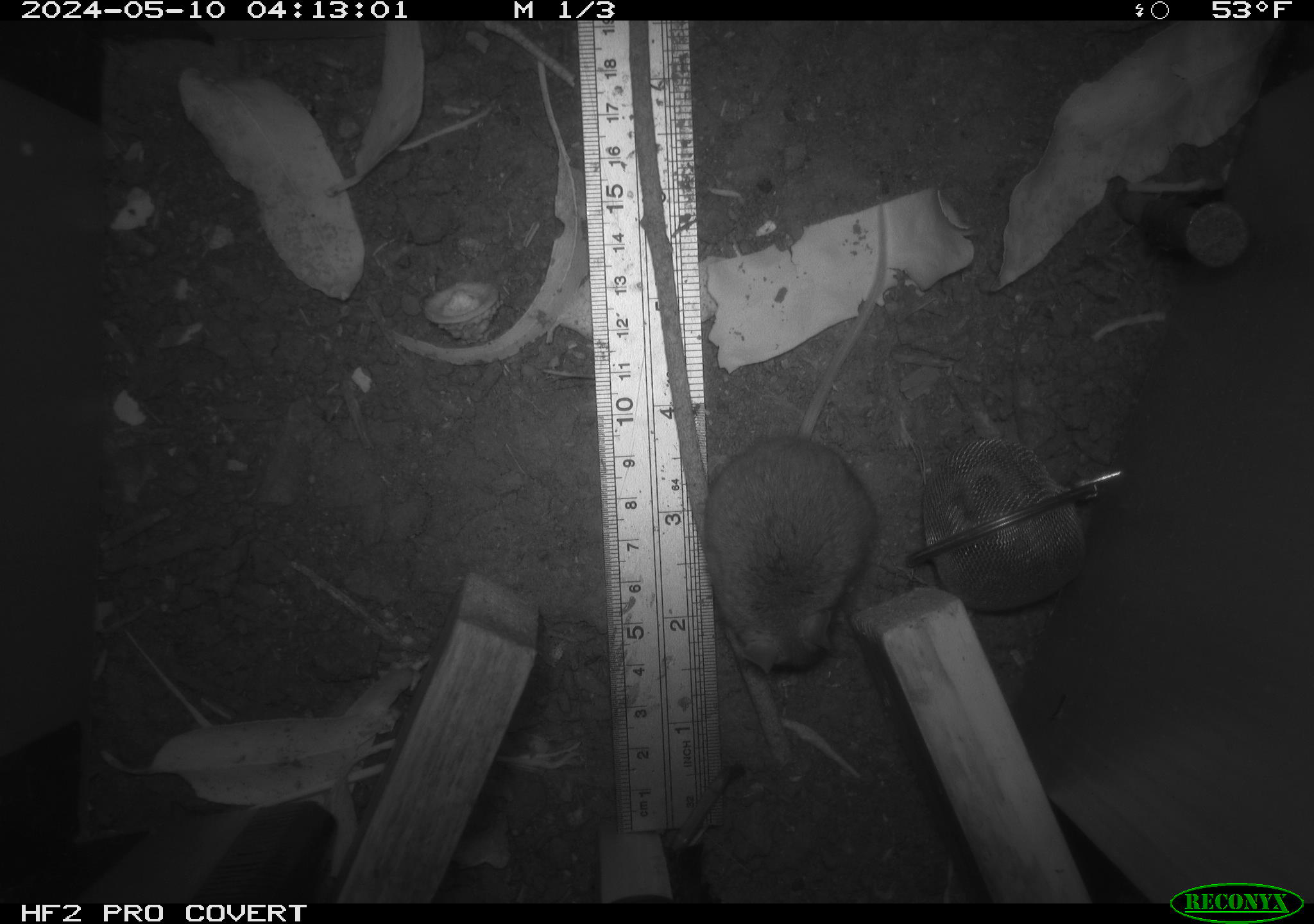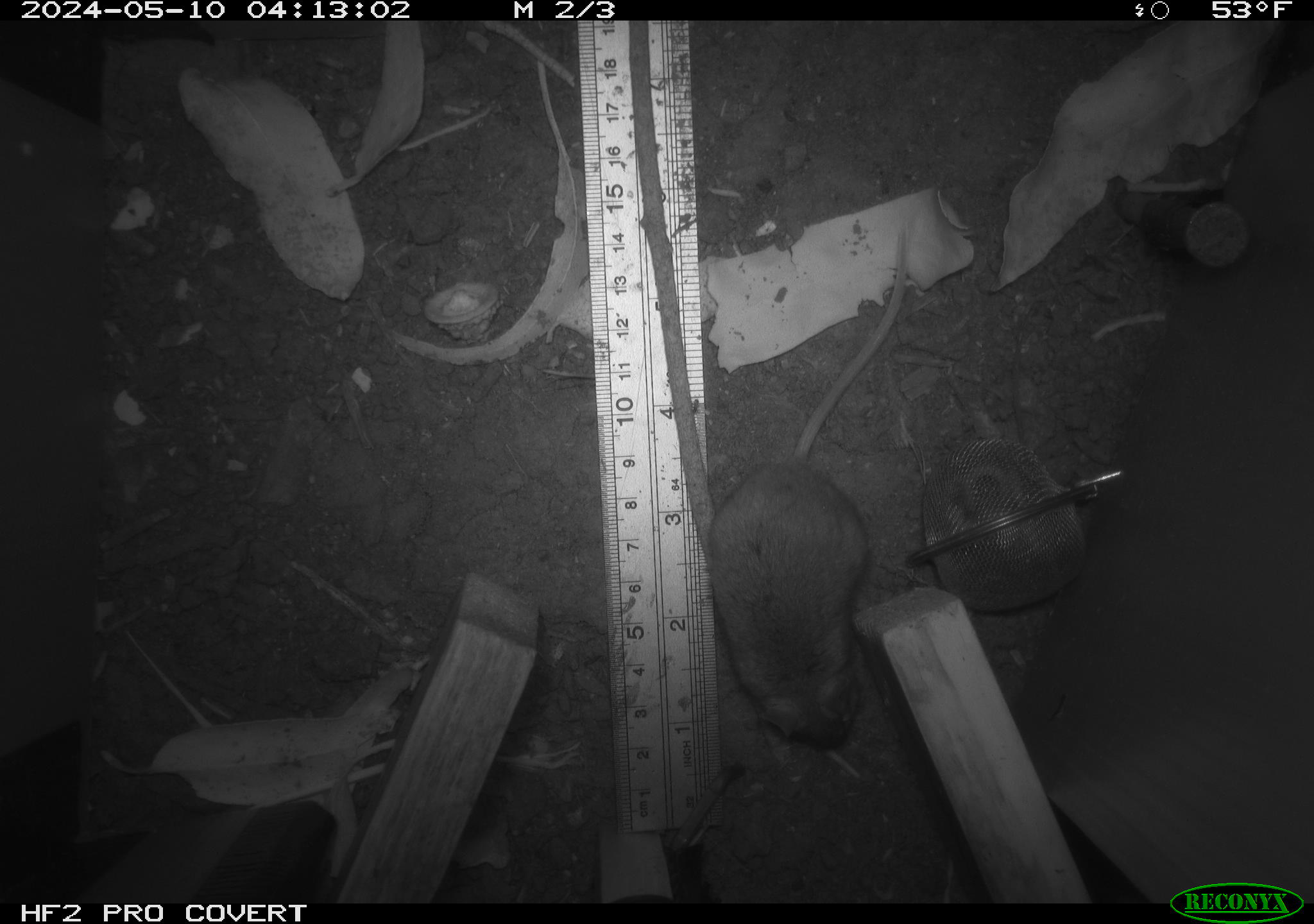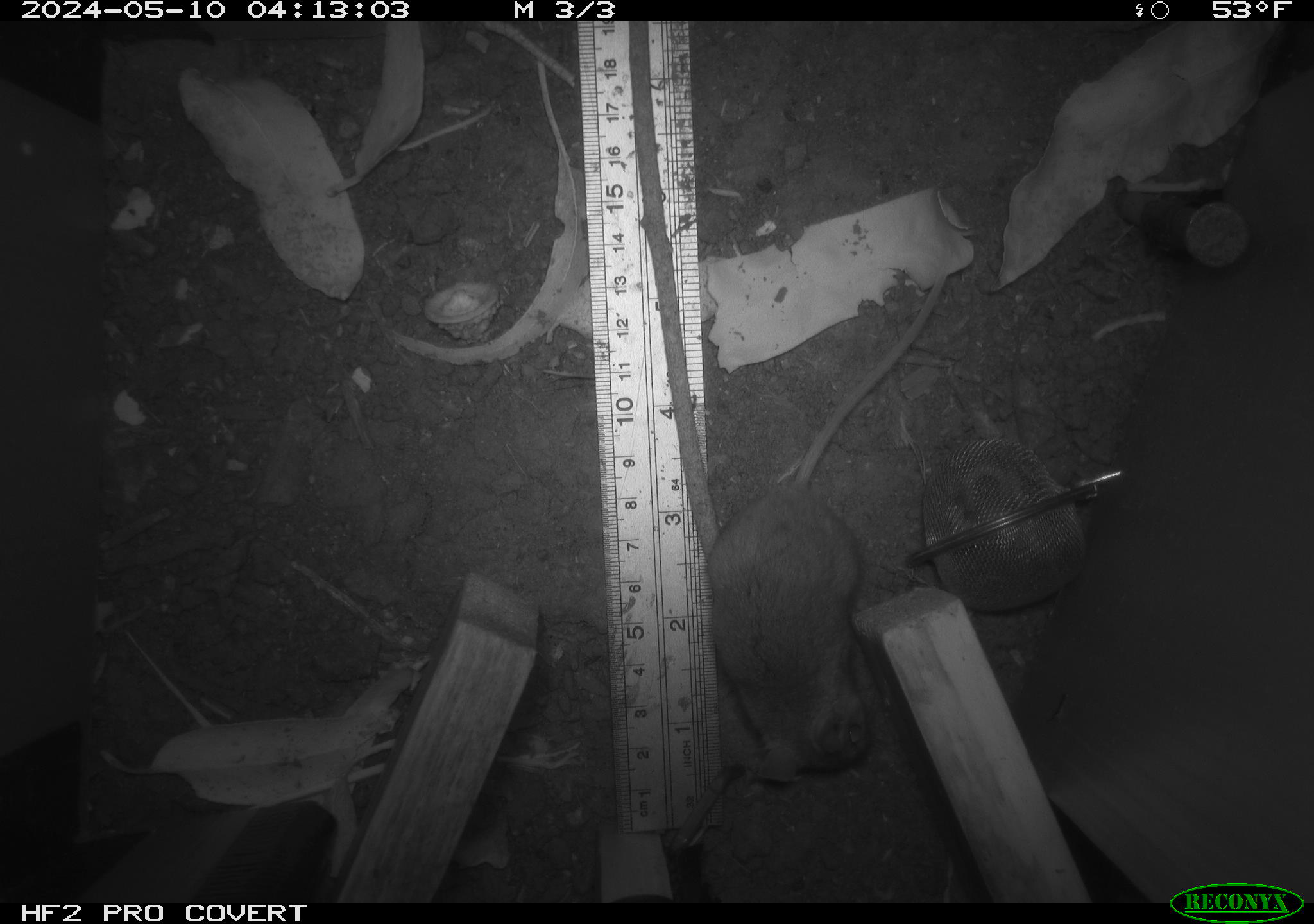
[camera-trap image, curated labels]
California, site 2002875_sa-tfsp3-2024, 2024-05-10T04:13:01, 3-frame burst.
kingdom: Animalia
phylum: Chordata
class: Mammalia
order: Rodentia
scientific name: Rodentia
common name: mouse species